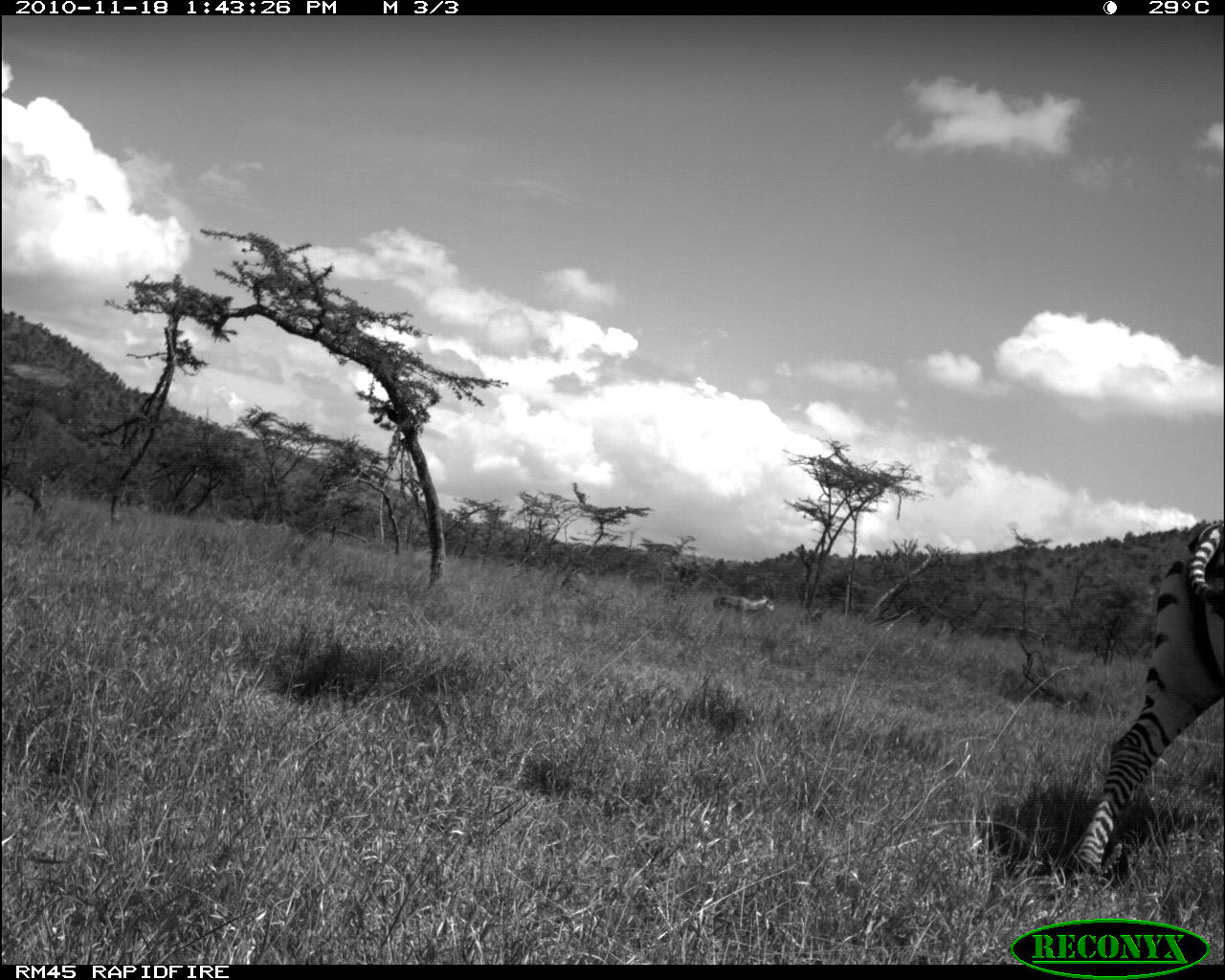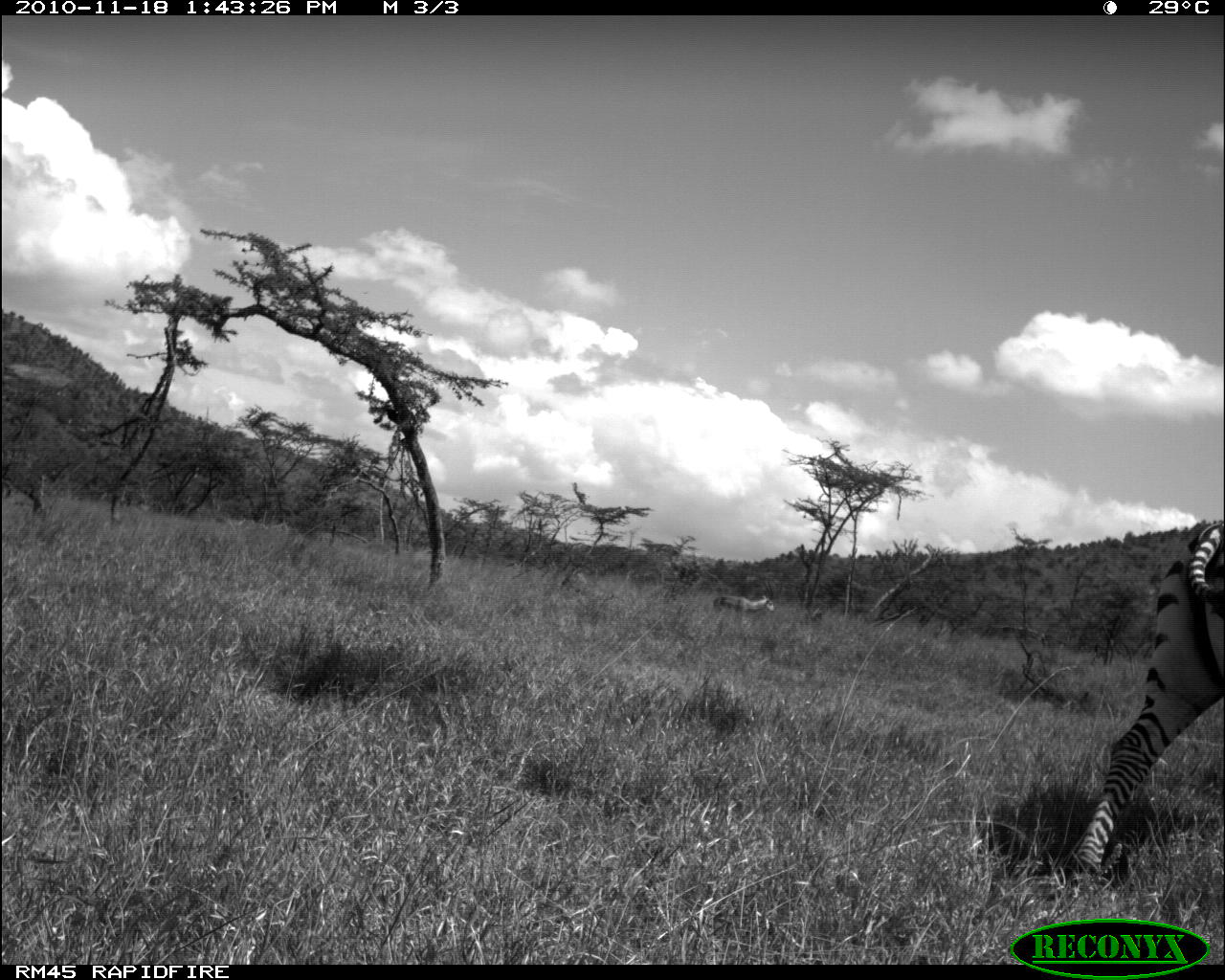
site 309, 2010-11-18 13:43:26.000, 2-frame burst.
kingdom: Animalia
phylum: Chordata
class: Mammalia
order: Artiodactyla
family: Bovidae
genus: Nanger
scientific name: Nanger granti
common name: grant's gazelle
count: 1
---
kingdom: Animalia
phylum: Chordata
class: Mammalia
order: Perissodactyla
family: Equidae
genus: Equus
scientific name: Equus quagga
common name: plains zebra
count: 1